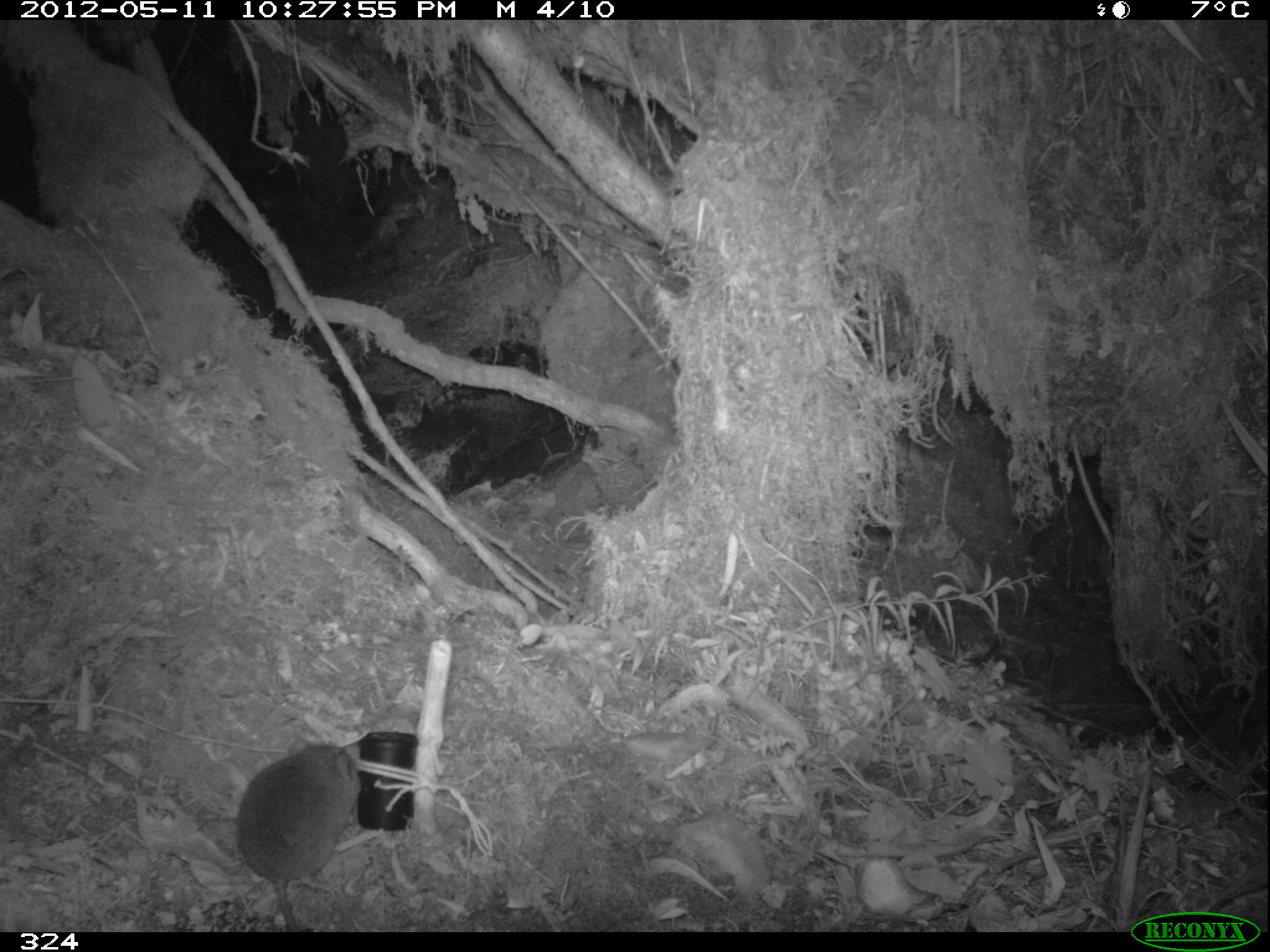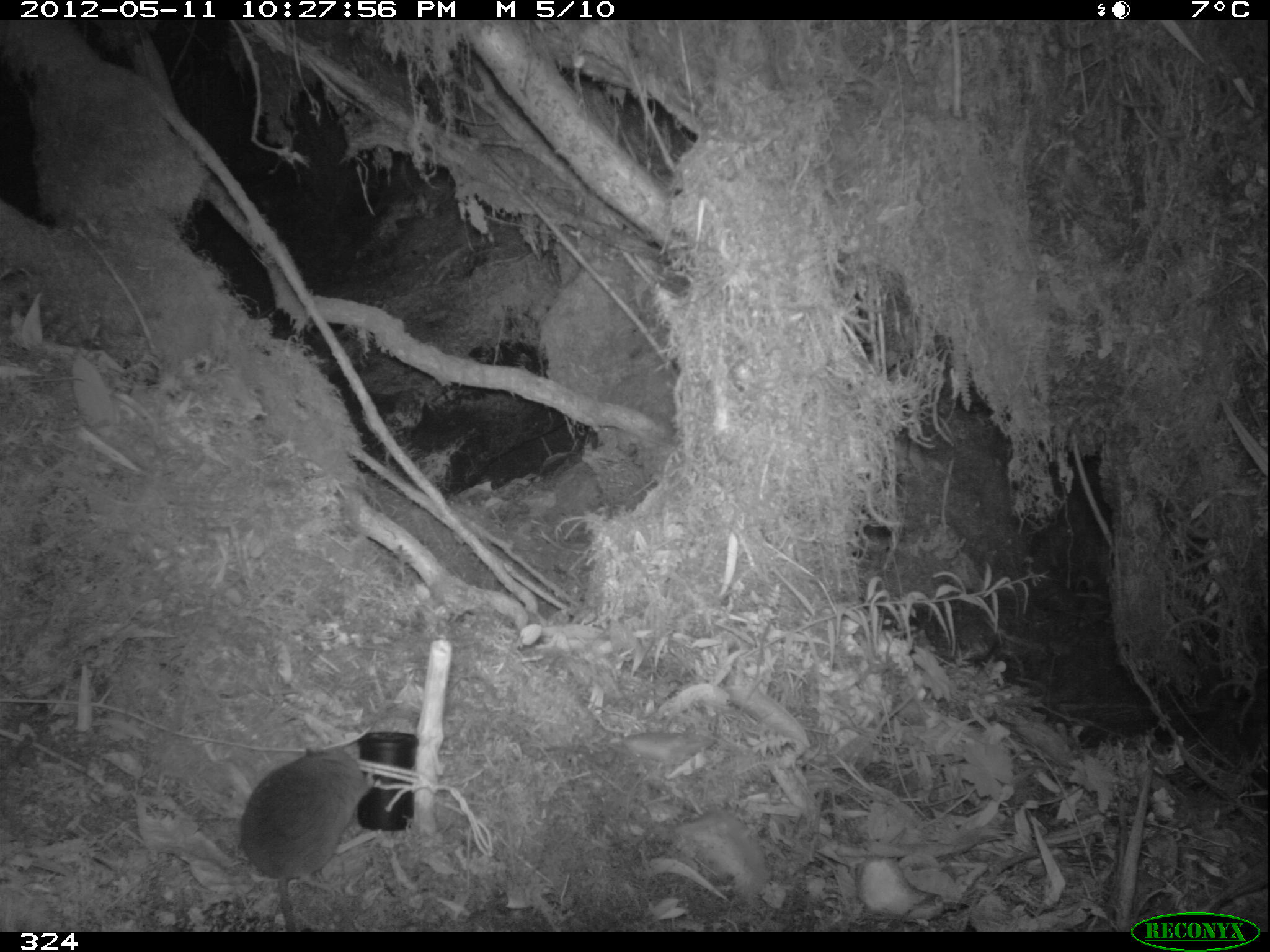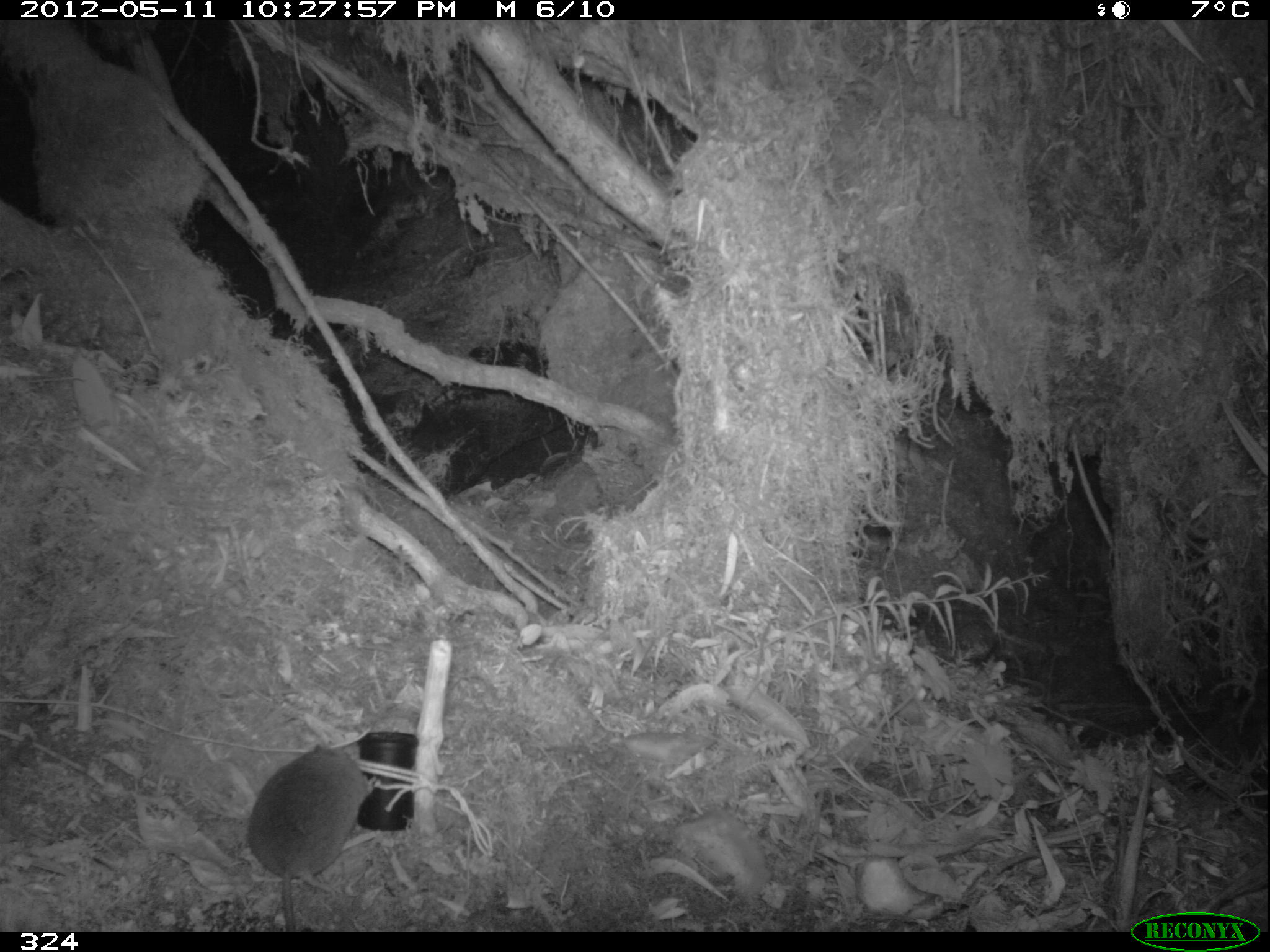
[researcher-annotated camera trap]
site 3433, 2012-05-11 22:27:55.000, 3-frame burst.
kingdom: Animalia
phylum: Chordata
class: Mammalia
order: Rodentia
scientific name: Rodentia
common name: rodents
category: unknown rodent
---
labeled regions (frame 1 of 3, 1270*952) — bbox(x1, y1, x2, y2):
unknown rodent: bbox(235, 741, 362, 932)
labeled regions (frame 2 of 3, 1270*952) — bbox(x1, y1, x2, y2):
unknown rodent: bbox(240, 745, 367, 928)